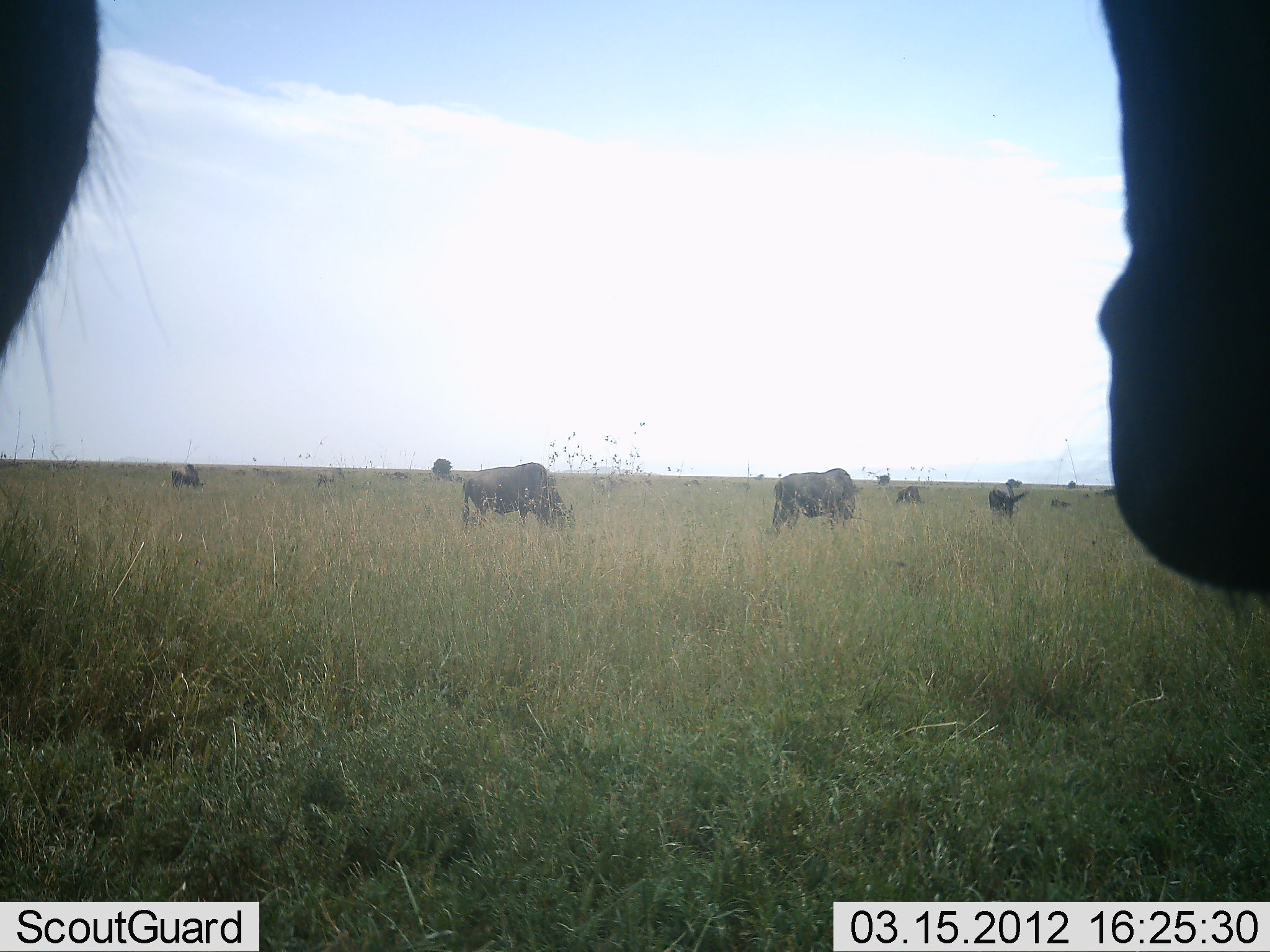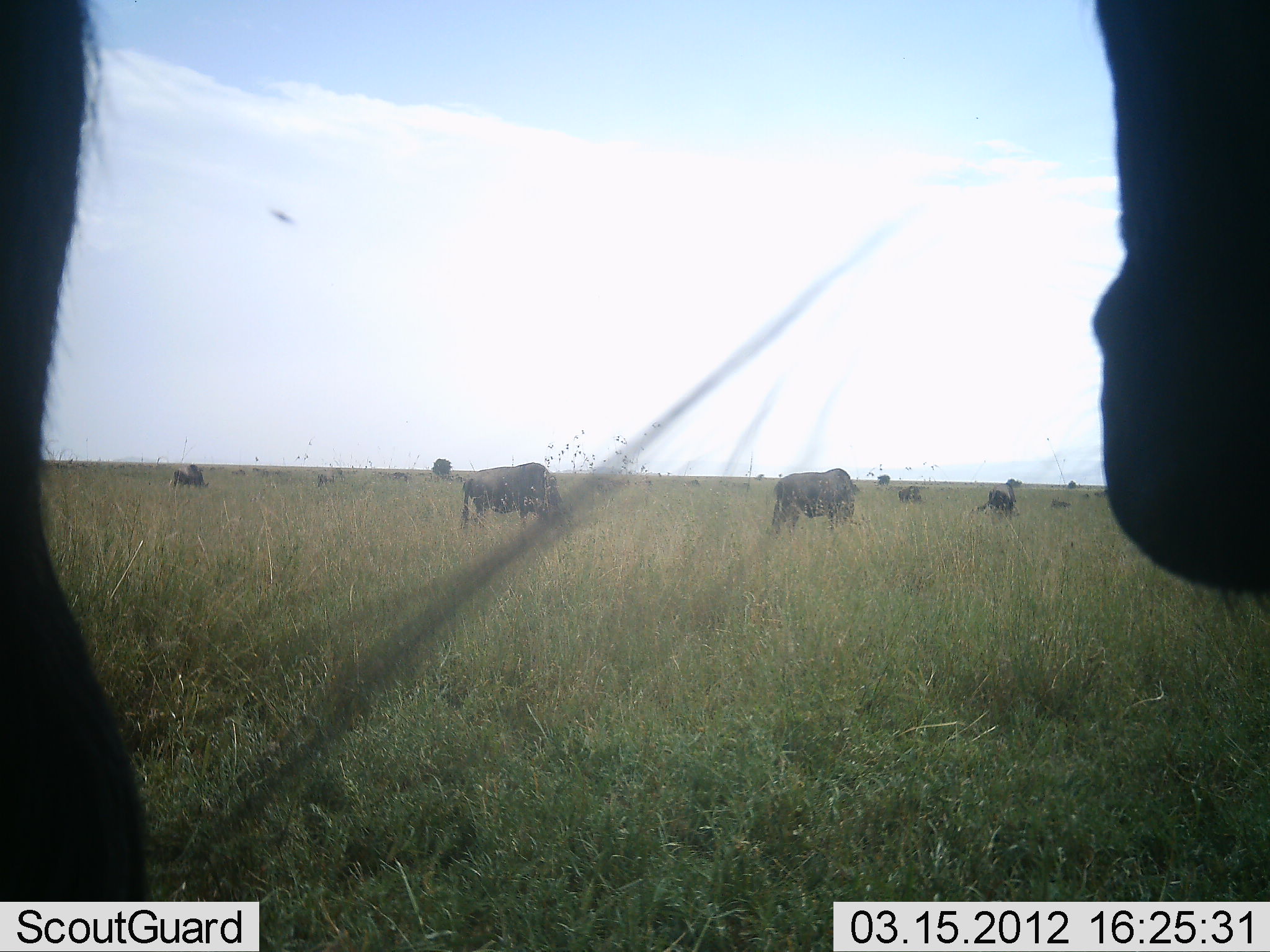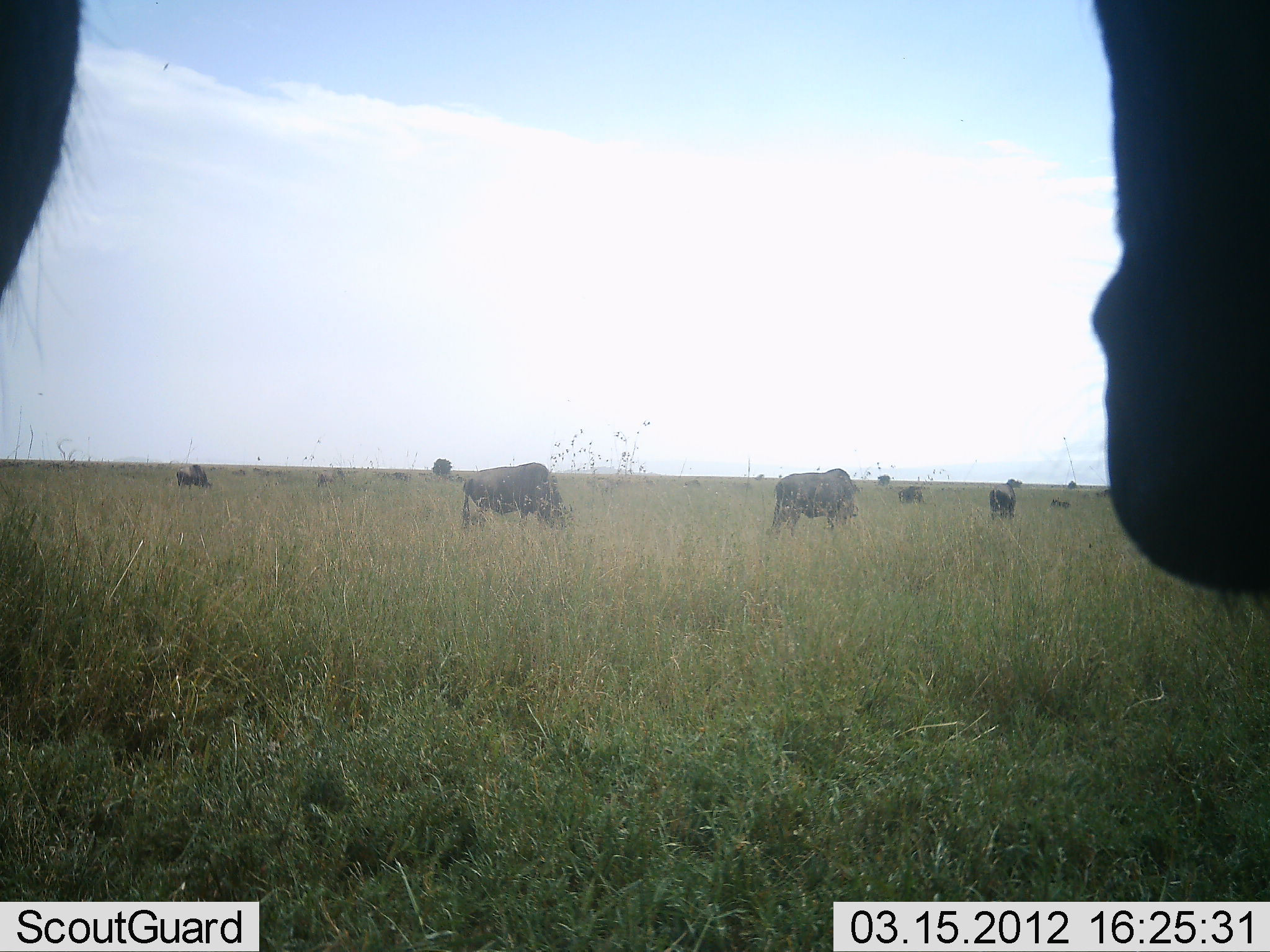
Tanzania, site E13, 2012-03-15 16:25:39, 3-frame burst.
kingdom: Animalia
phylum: Chordata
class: Mammalia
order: Artiodactyla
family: Bovidae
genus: Connochaetes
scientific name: Connochaetes taurinus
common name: blue wildebeest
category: wildebeest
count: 10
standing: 64%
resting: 0%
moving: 14%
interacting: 0%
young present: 0%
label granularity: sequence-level